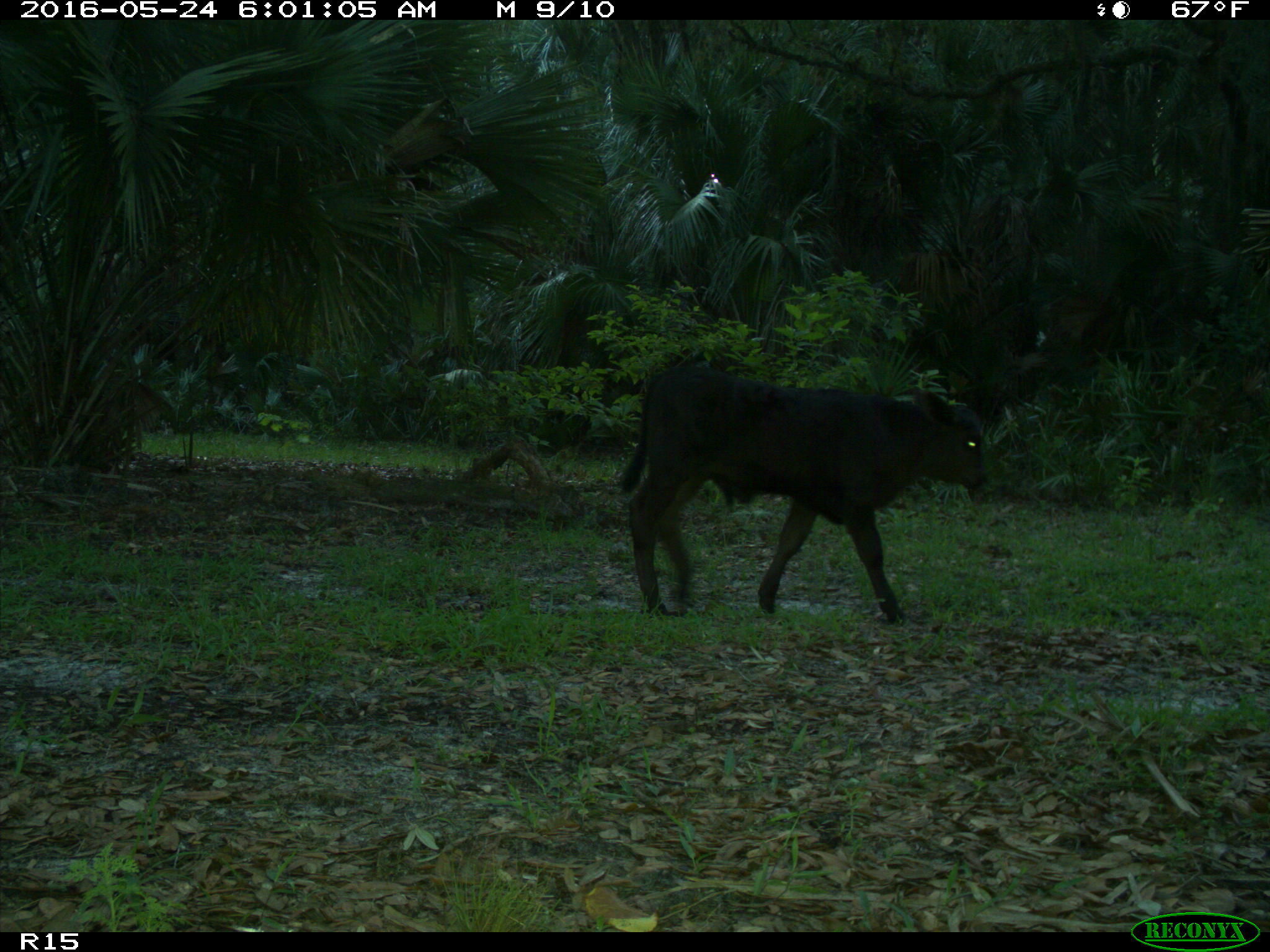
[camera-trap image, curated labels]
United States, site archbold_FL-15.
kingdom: Animalia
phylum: Chordata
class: Mammalia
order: Artiodactyla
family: Bovidae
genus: Bos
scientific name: Bos taurus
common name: domestic cow